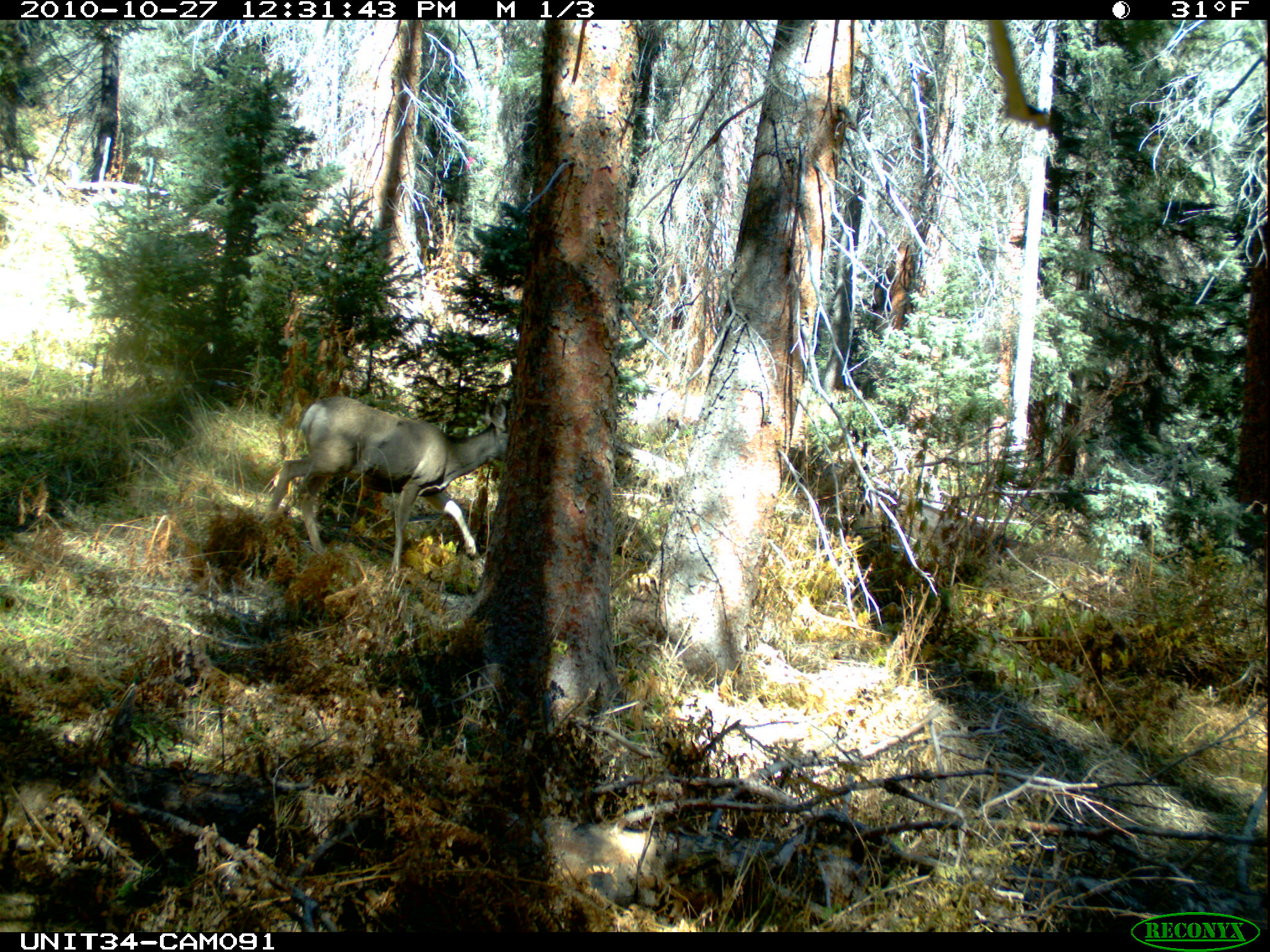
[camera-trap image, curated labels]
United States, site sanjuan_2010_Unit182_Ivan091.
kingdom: Animalia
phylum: Chordata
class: Mammalia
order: Artiodactyla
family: Cervidae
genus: Odocoileus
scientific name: Odocoileus hemionus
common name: mule deer